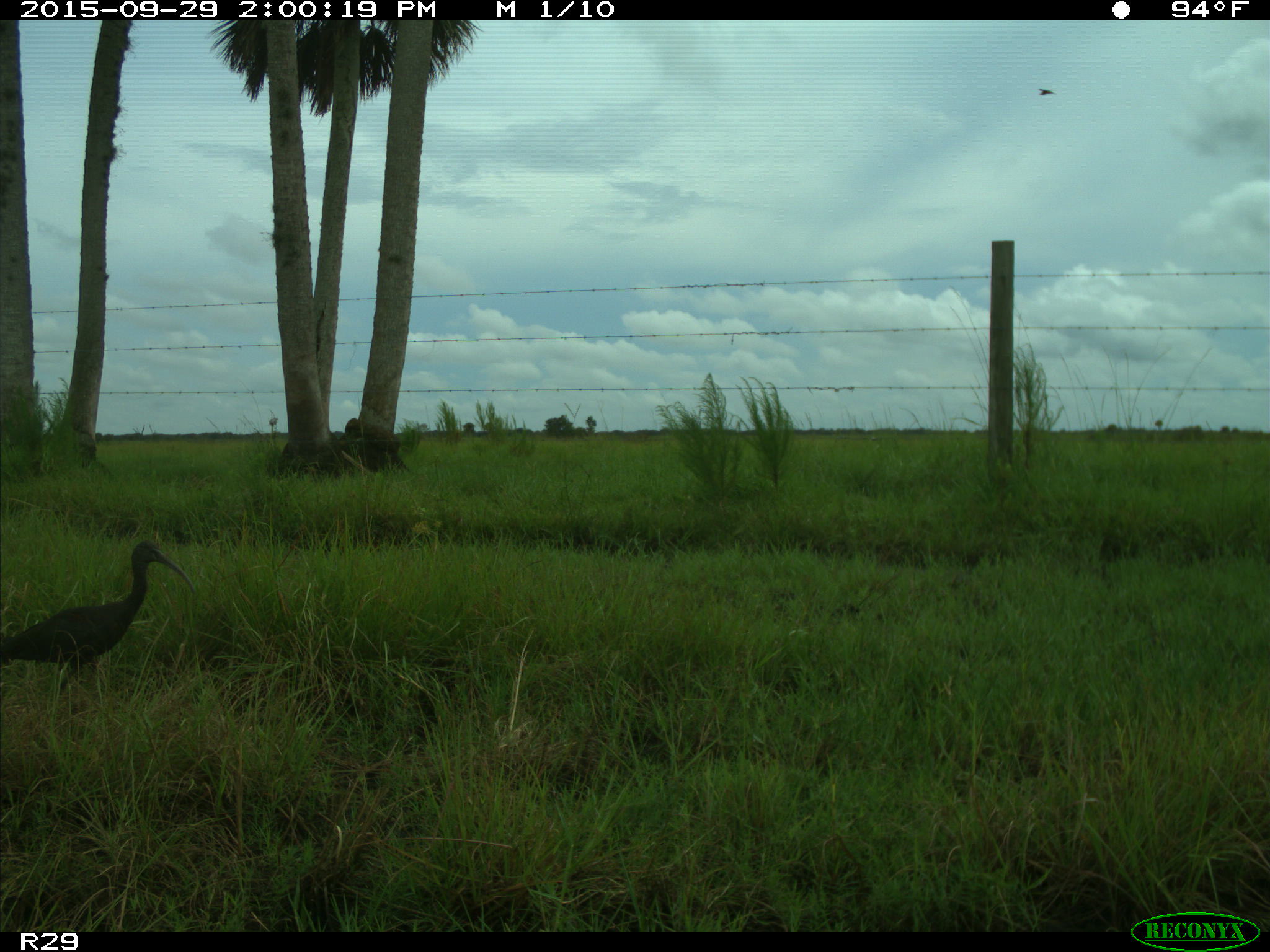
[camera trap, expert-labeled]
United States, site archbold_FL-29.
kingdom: Animalia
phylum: Chordata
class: Aves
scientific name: Aves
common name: birds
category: unidentified bird